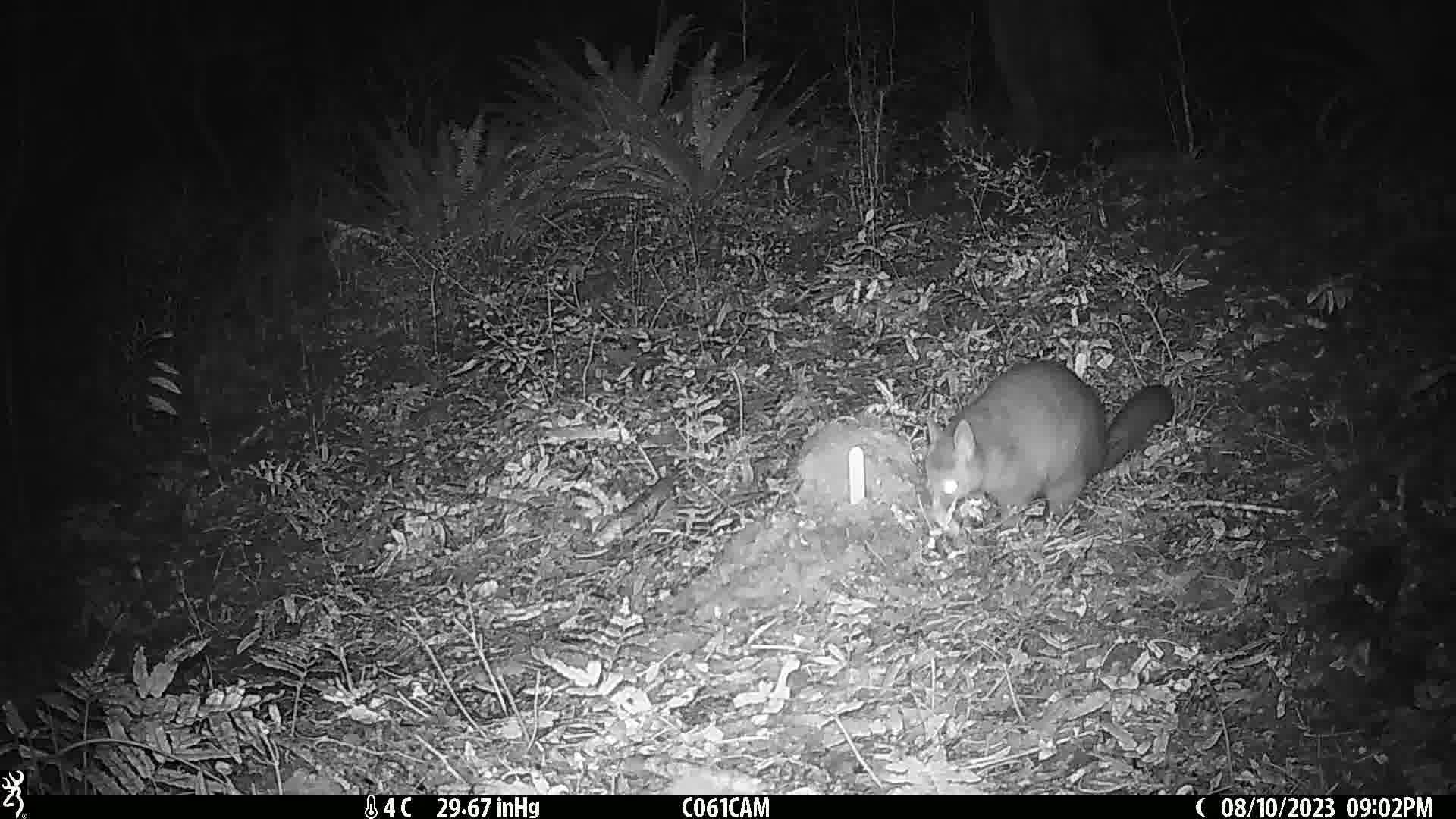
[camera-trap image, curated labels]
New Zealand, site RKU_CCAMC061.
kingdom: Animalia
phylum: Chordata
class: Mammalia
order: Diprotodontia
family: Phalangeridae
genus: Trichosurus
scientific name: Trichosurus vulpecula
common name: common brushtail possum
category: possum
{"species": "possum (common brushtail possum) (Trichosurus vulpecula)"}